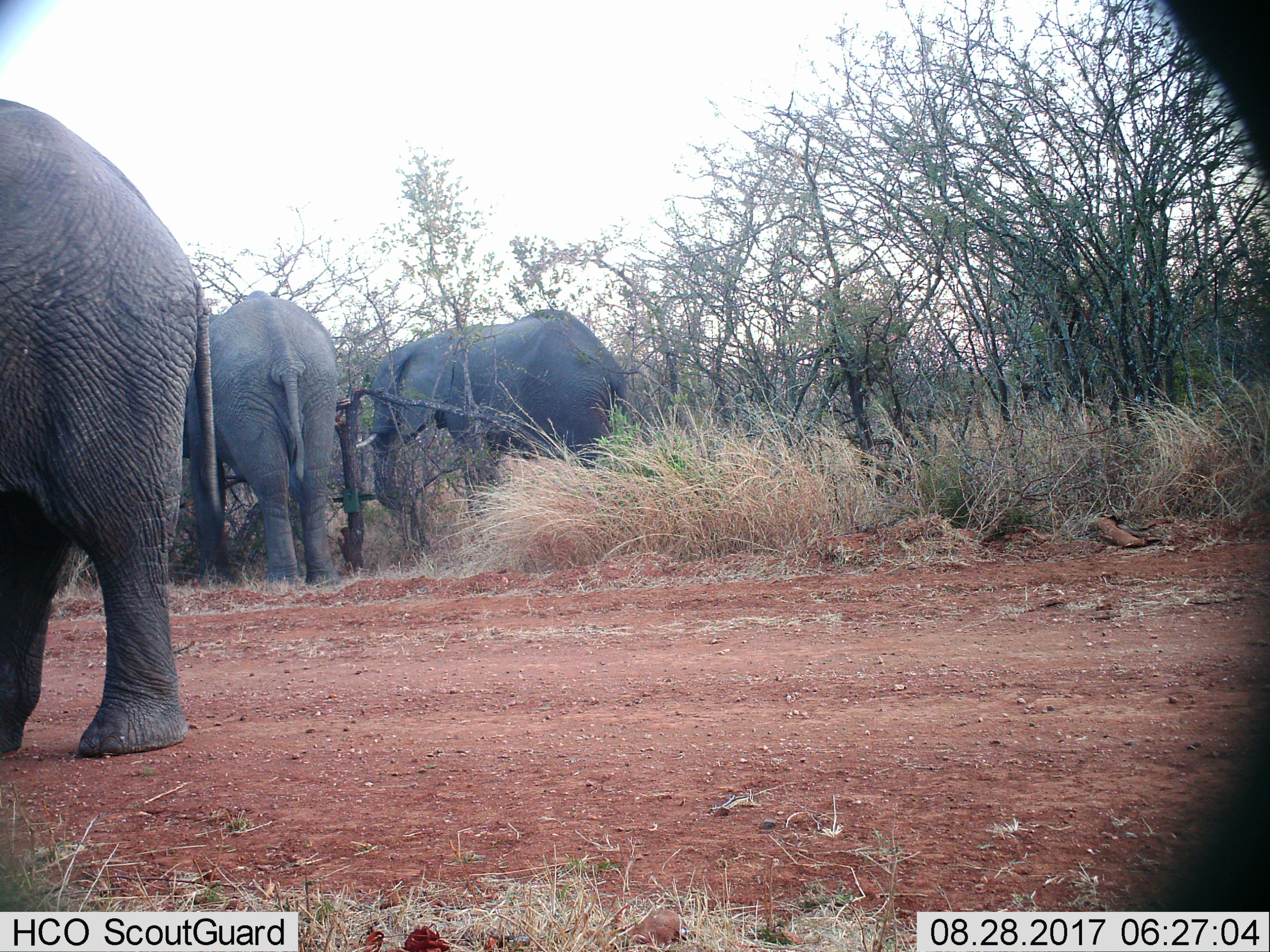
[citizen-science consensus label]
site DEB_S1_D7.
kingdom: Animalia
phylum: Chordata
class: Mammalia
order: Proboscidea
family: Elephantidae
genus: Loxodonta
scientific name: Loxodonta africana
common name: african bush elephant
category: elephant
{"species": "elephant (african bush elephant) (Loxodonta africana)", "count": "3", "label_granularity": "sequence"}